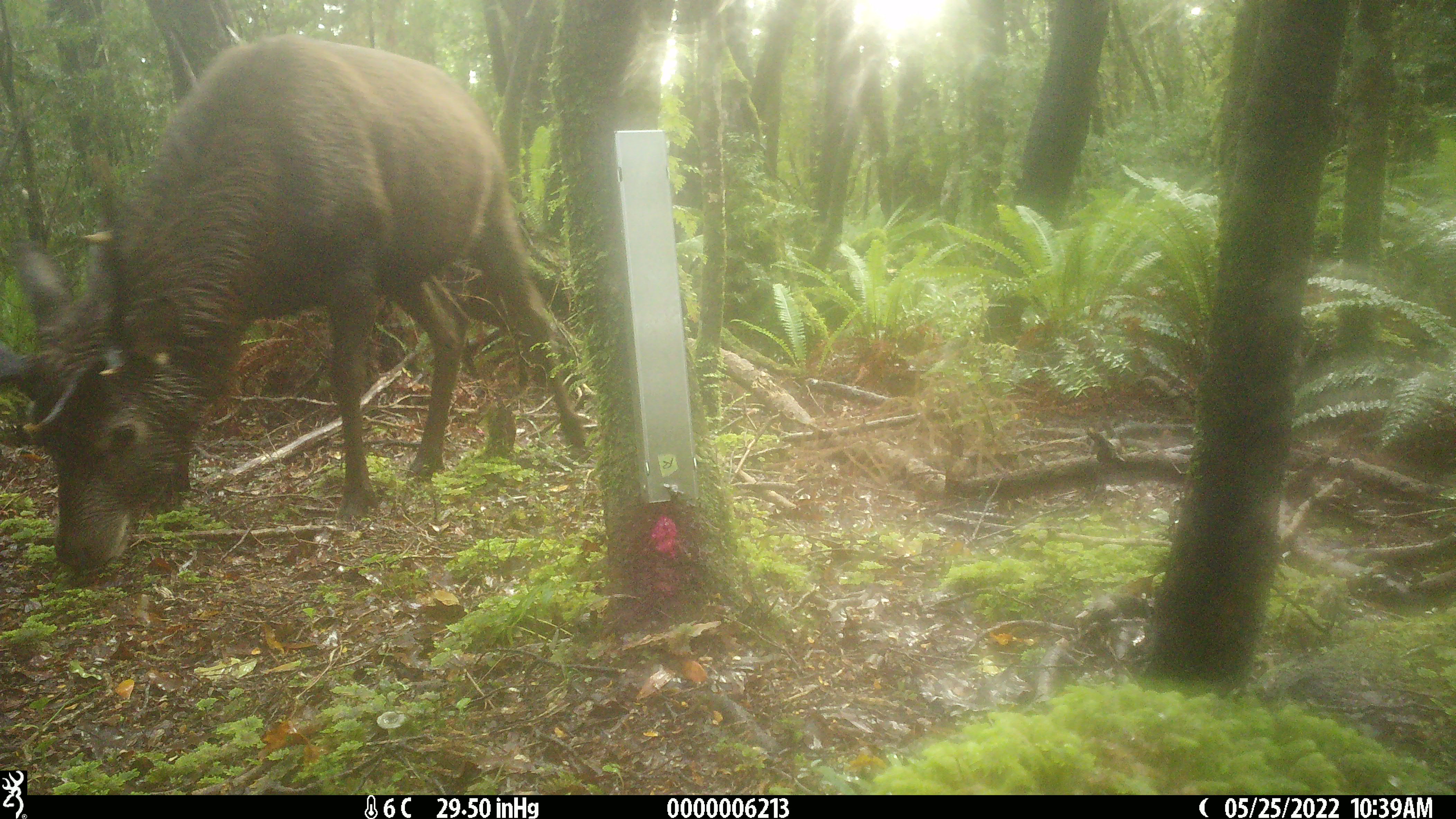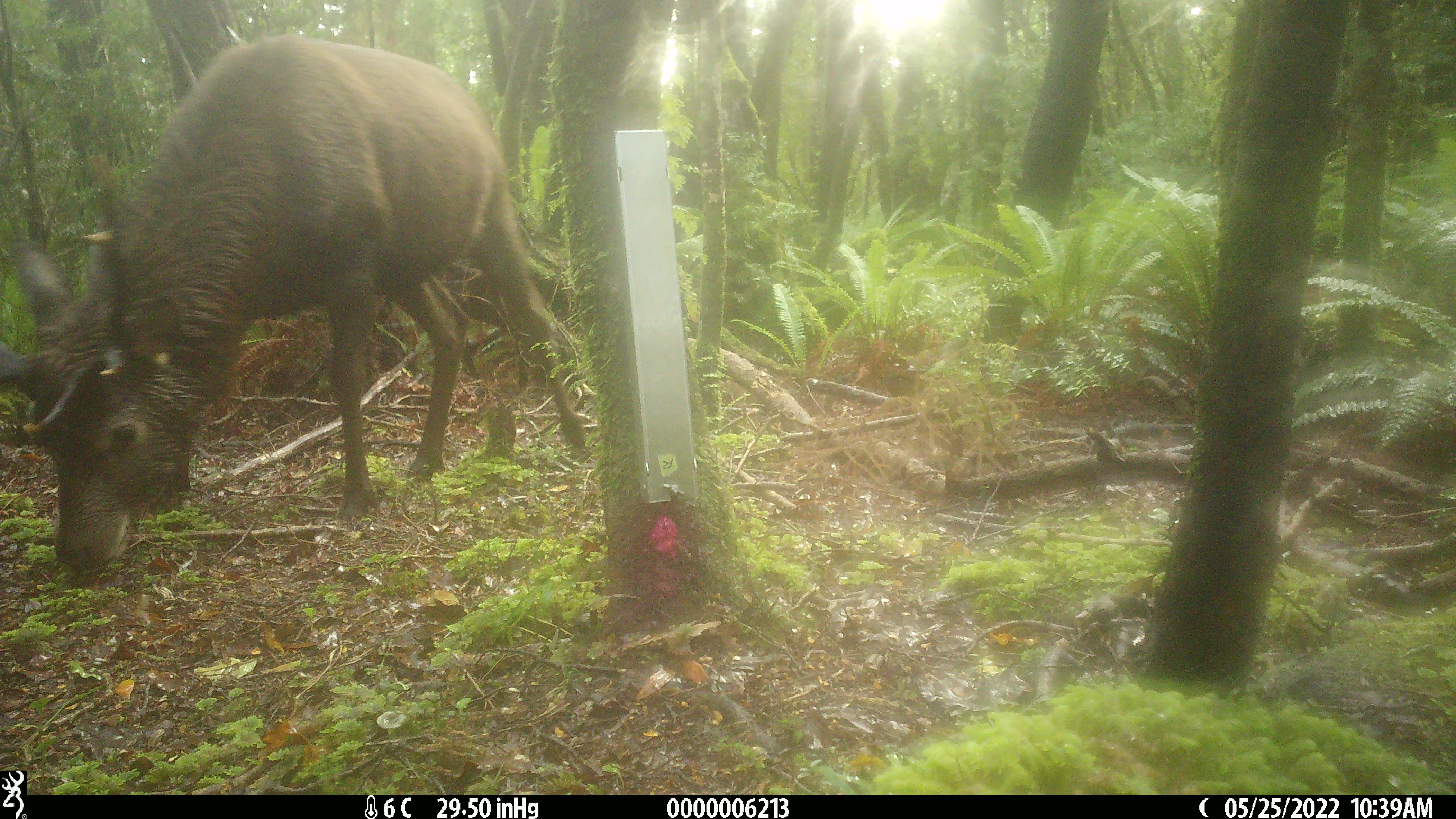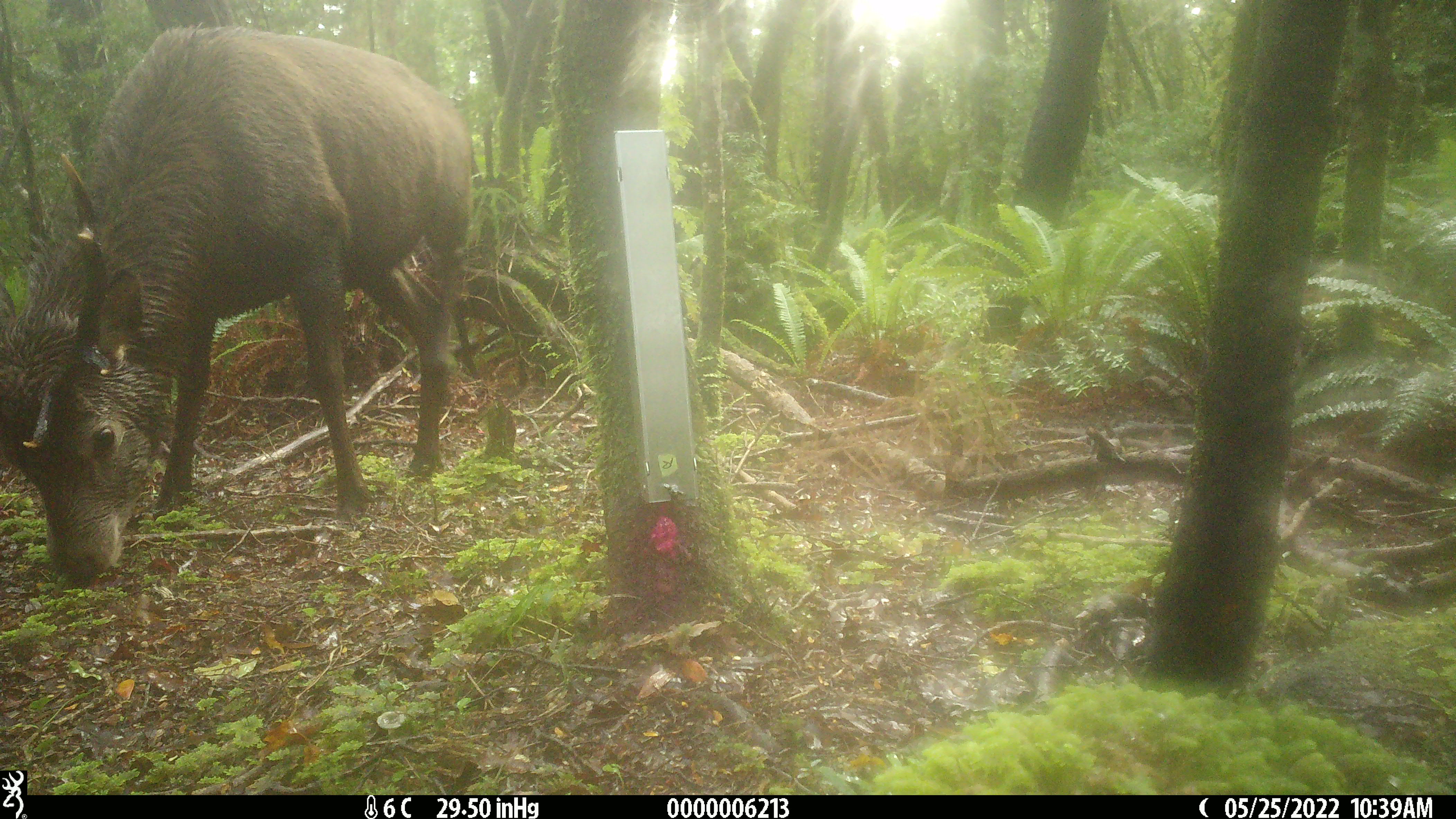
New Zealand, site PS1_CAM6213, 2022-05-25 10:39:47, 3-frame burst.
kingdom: Animalia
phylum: Chordata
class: Mammalia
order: Artiodactyla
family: Cervidae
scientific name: Cervidae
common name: deer